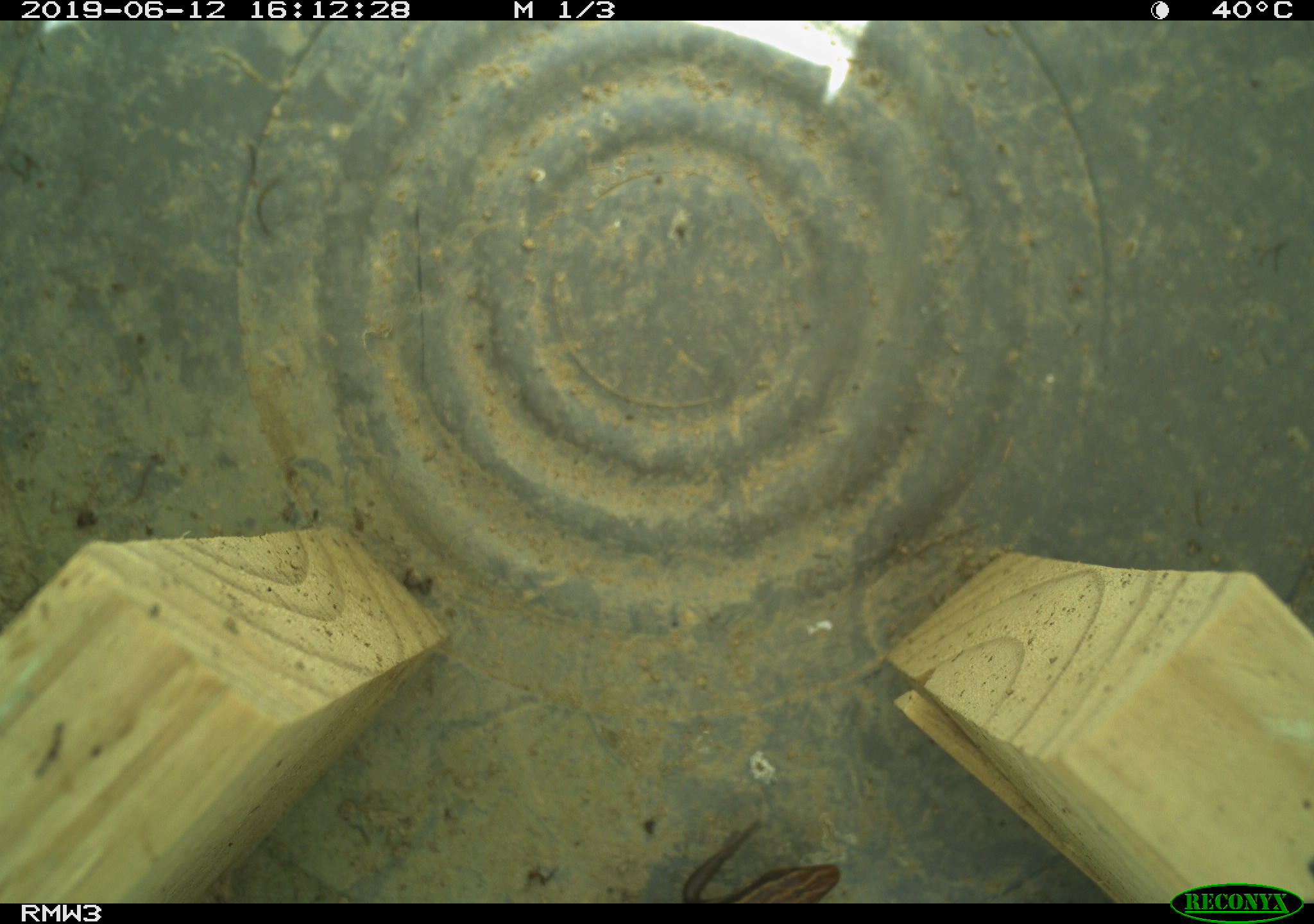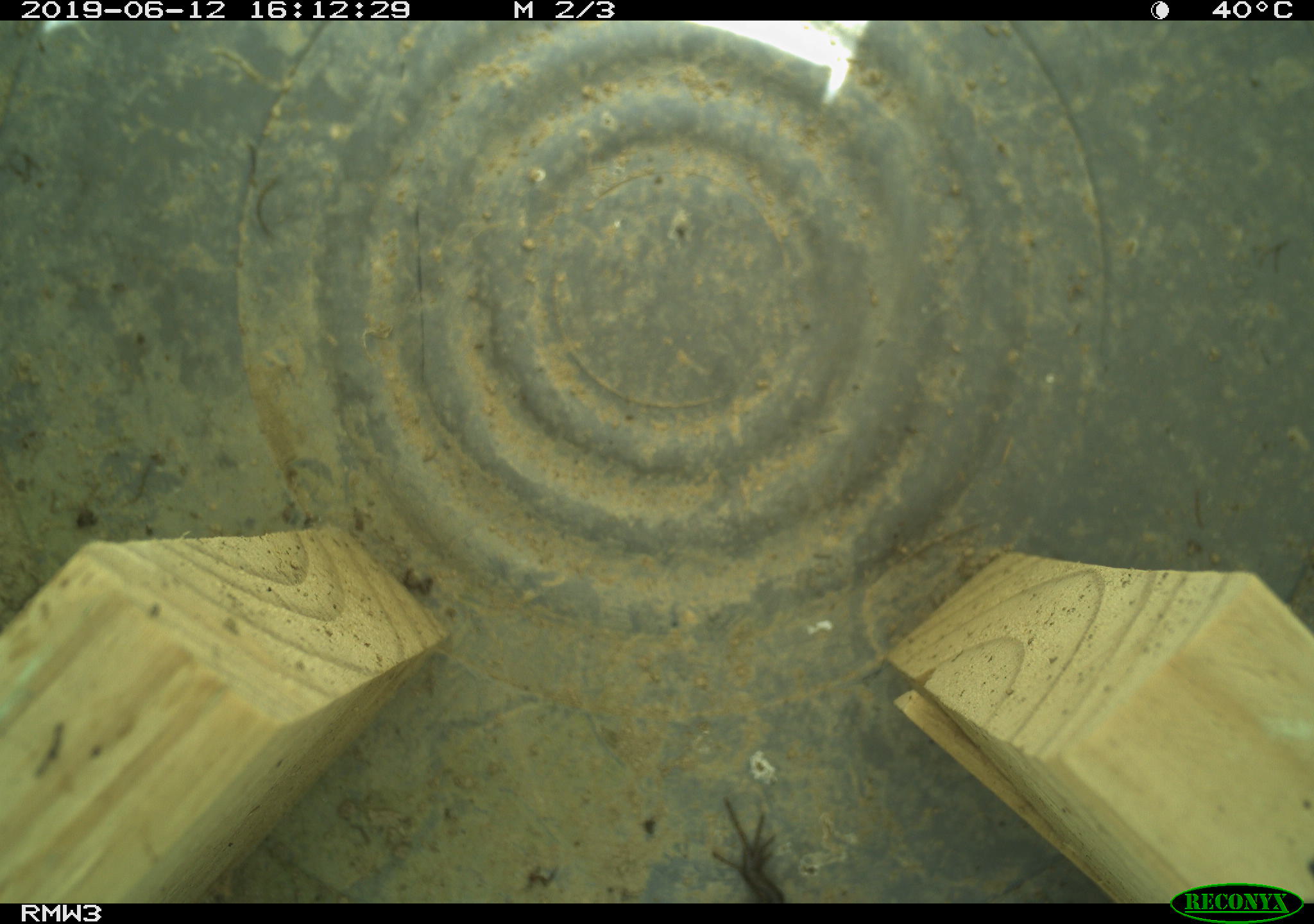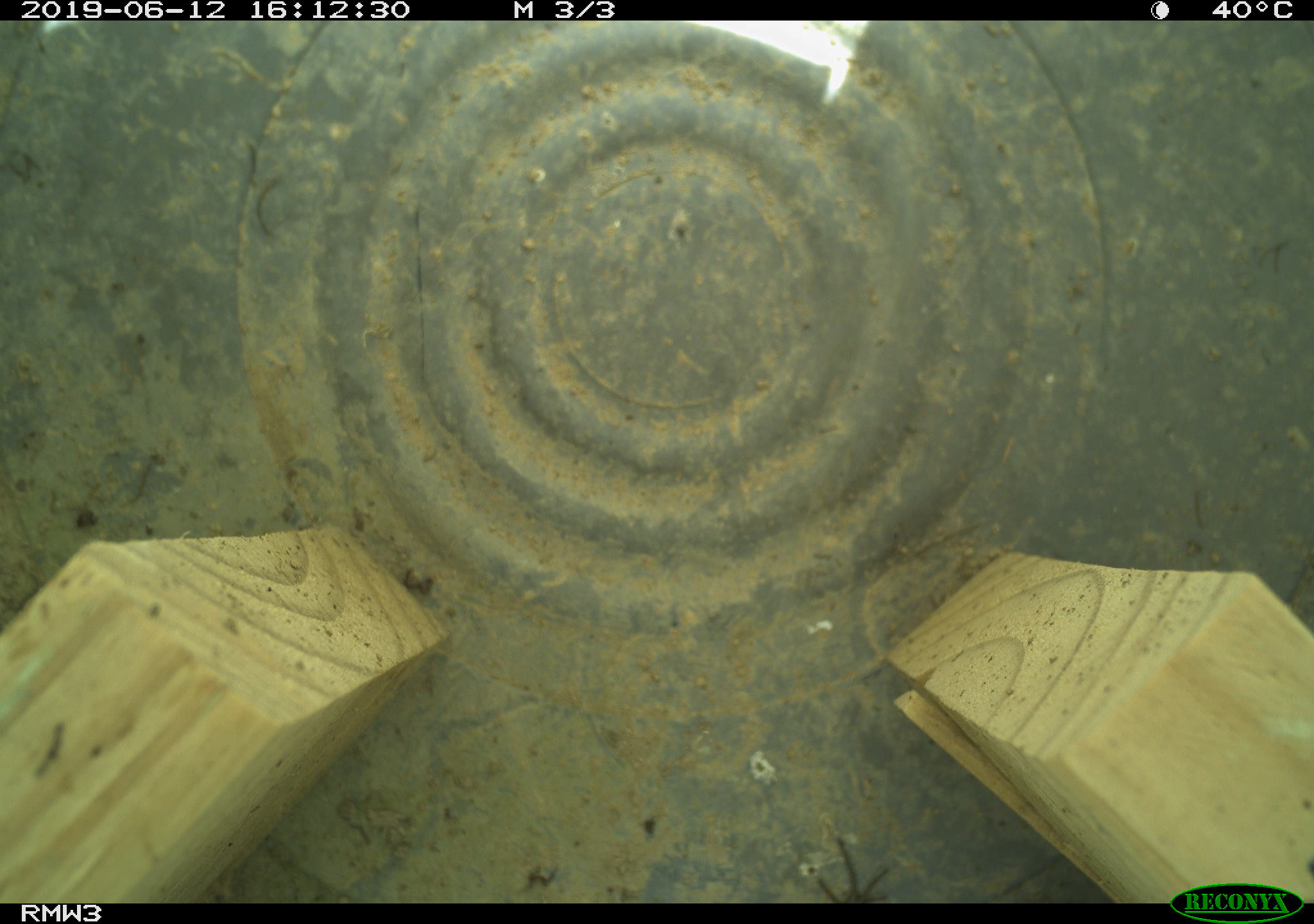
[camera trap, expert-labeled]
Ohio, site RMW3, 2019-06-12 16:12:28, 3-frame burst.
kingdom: Animalia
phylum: Chordata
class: Reptilia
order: Squamata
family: Scincidae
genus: Plestiodon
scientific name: Plestiodon fasciatus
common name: common five-lined skink